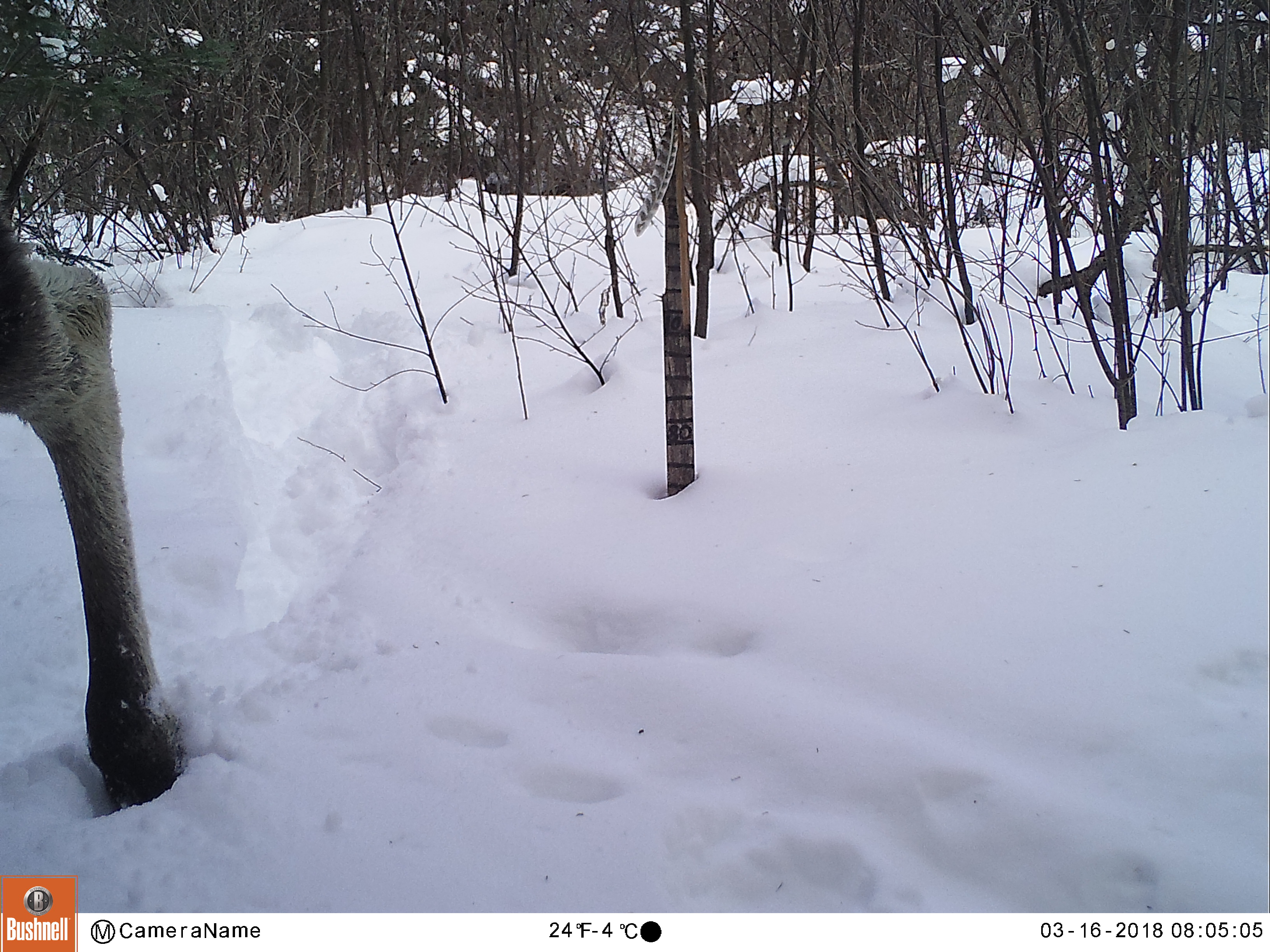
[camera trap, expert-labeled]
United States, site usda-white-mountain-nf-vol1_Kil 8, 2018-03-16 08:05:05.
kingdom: Animalia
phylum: Chordata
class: Mammalia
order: Artiodactyla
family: Cervidae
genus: Alces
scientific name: Alces alces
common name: moose